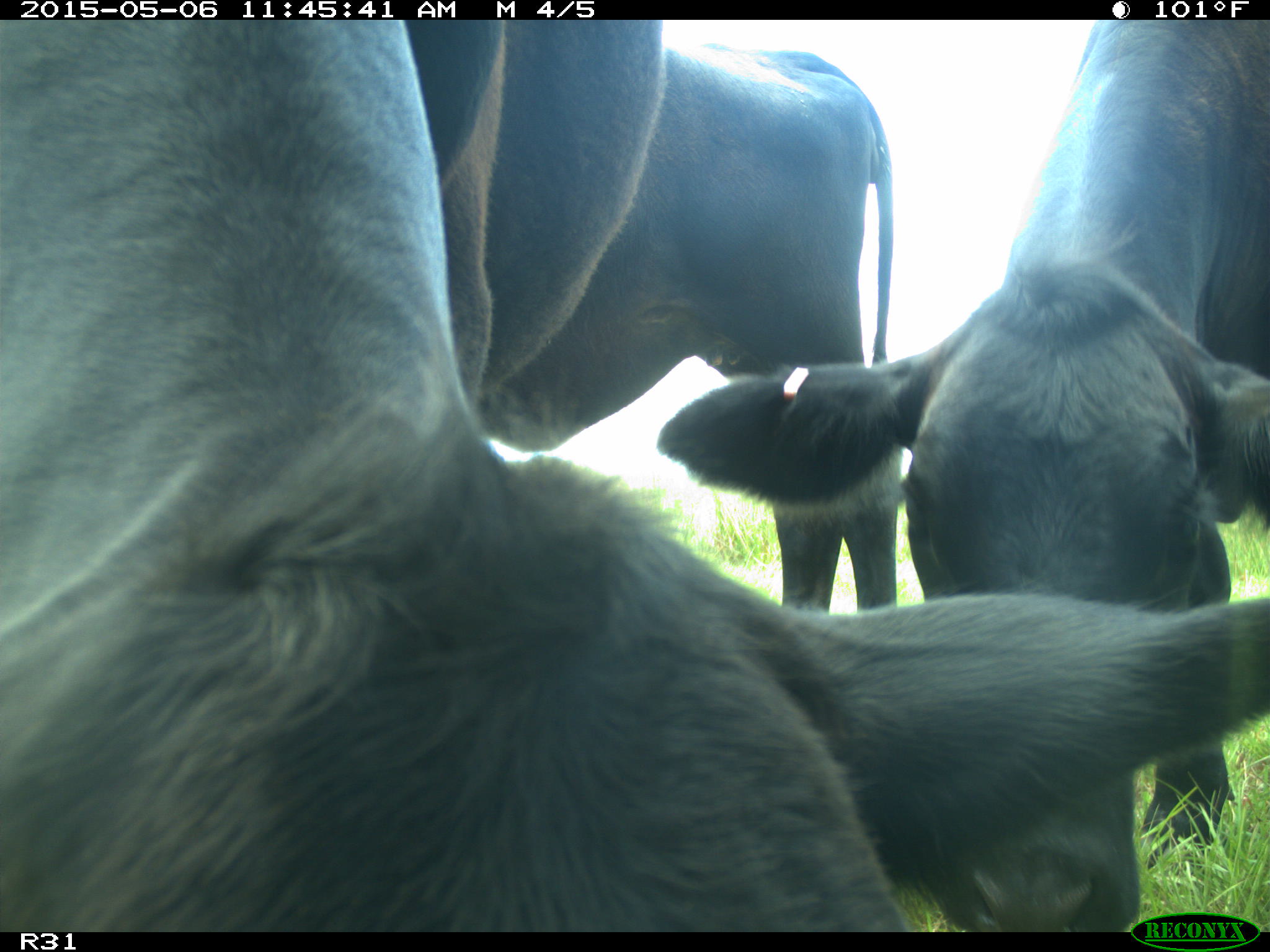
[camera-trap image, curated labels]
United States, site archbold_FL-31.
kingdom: Animalia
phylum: Chordata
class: Mammalia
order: Artiodactyla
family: Bovidae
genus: Bos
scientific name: Bos taurus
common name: domestic cow